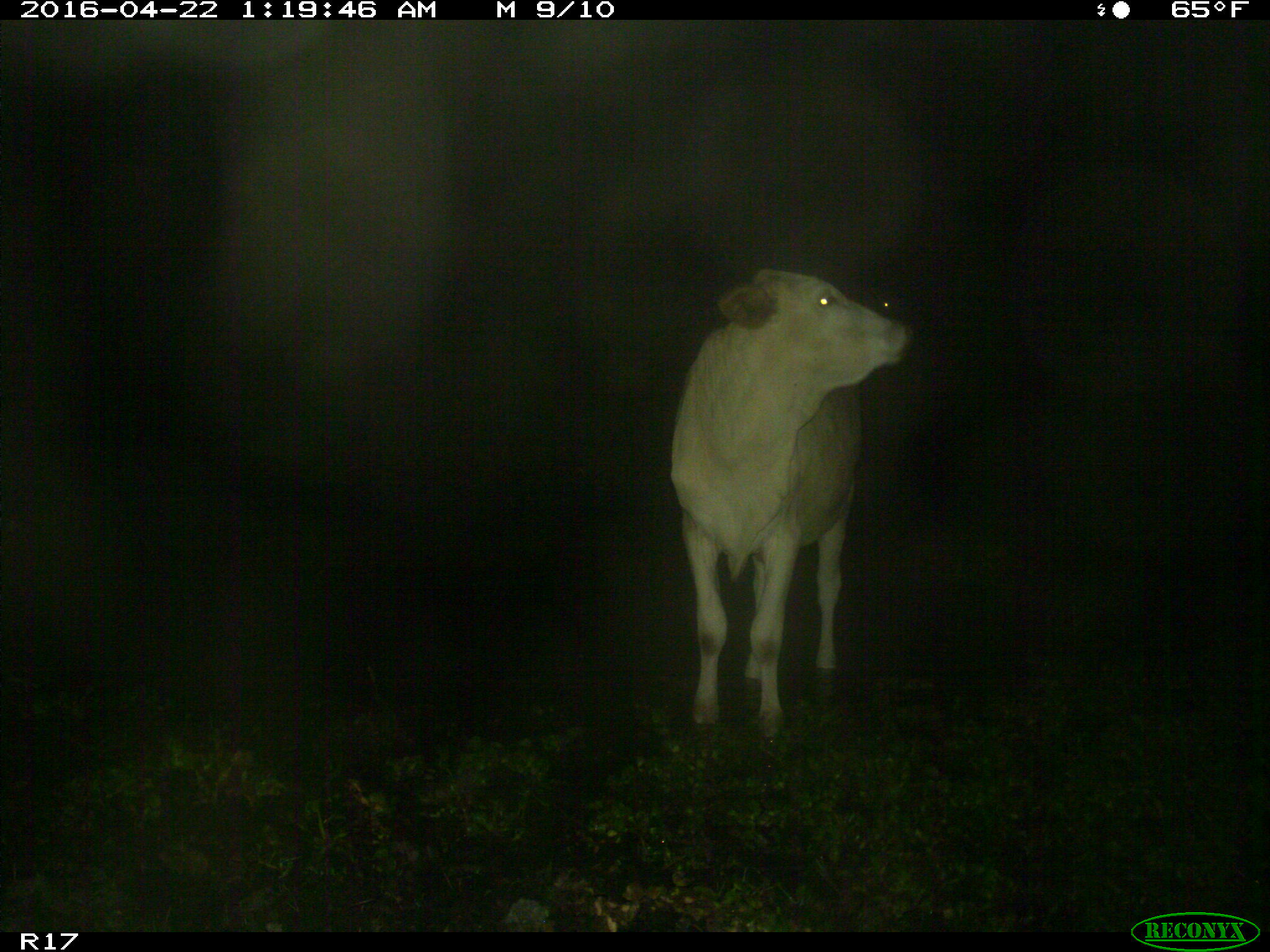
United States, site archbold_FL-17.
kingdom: Animalia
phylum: Chordata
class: Mammalia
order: Artiodactyla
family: Bovidae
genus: Bos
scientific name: Bos taurus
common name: domestic cow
Bos taurus (domestic cow).